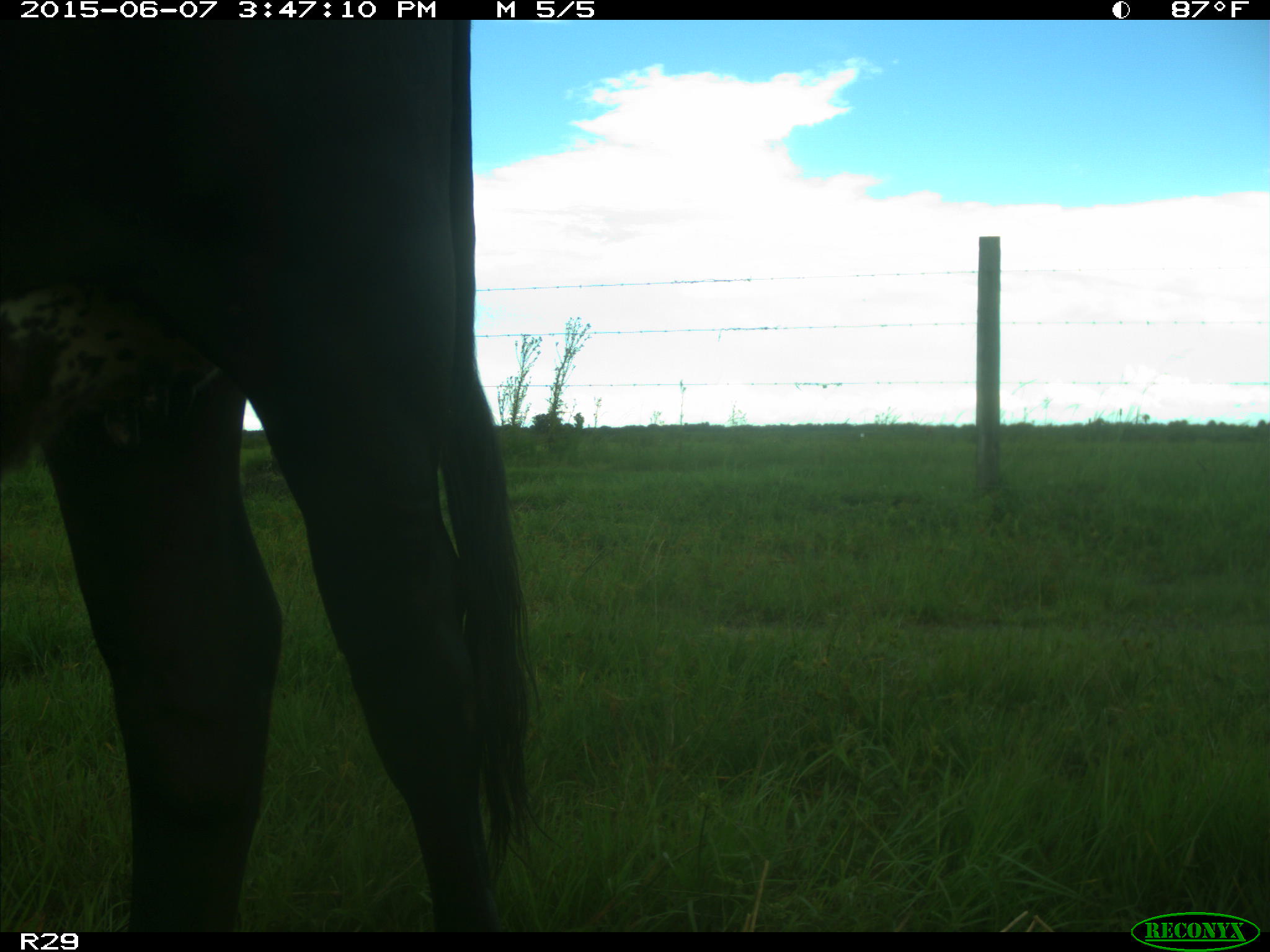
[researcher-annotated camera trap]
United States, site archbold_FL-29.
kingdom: Animalia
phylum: Chordata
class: Mammalia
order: Artiodactyla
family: Bovidae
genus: Bos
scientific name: Bos taurus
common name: domestic cow